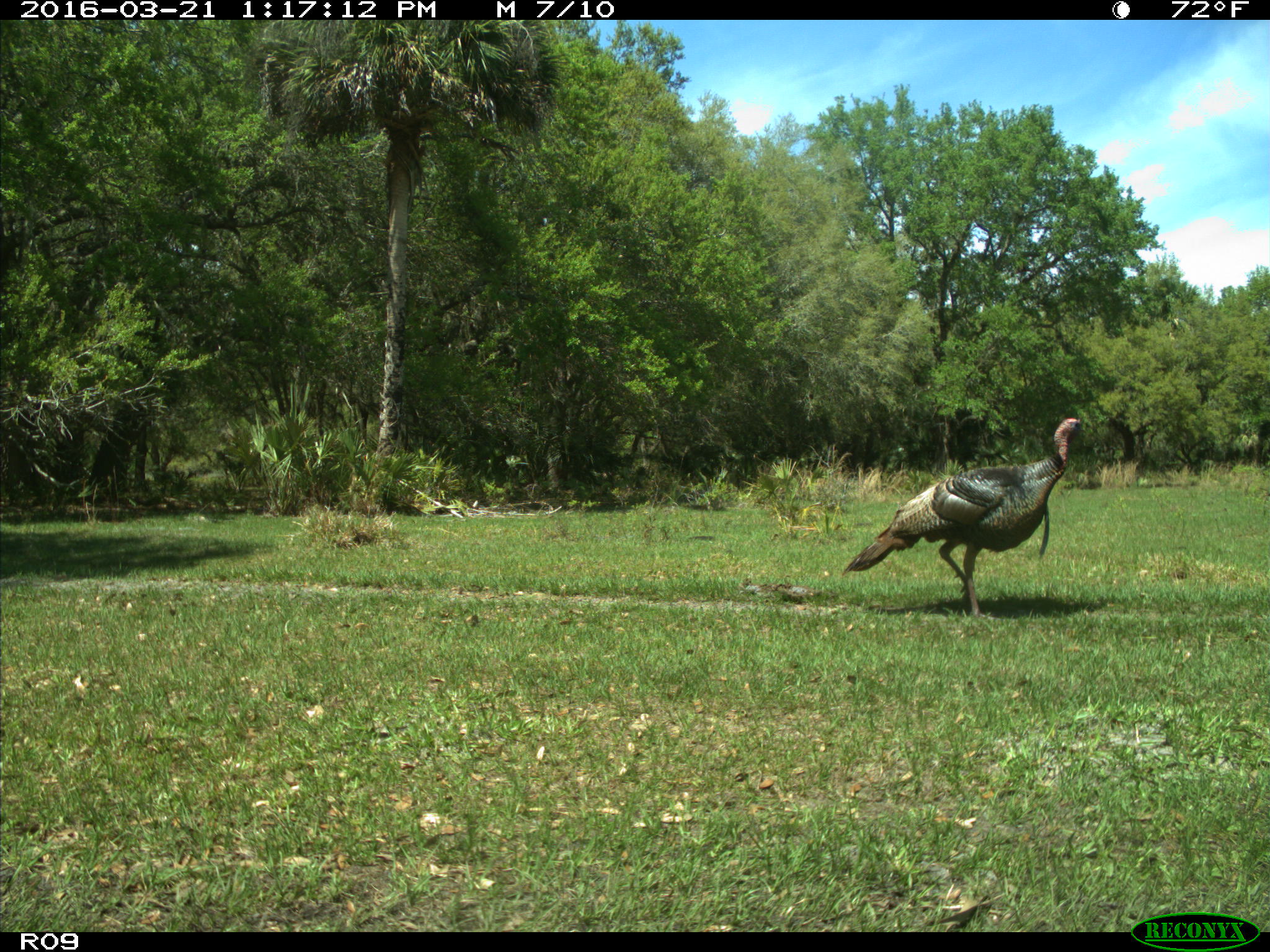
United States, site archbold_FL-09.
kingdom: Animalia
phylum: Chordata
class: Aves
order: Galliformes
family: Phasianidae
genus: Meleagris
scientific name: Meleagris gallopavo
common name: wild turkey